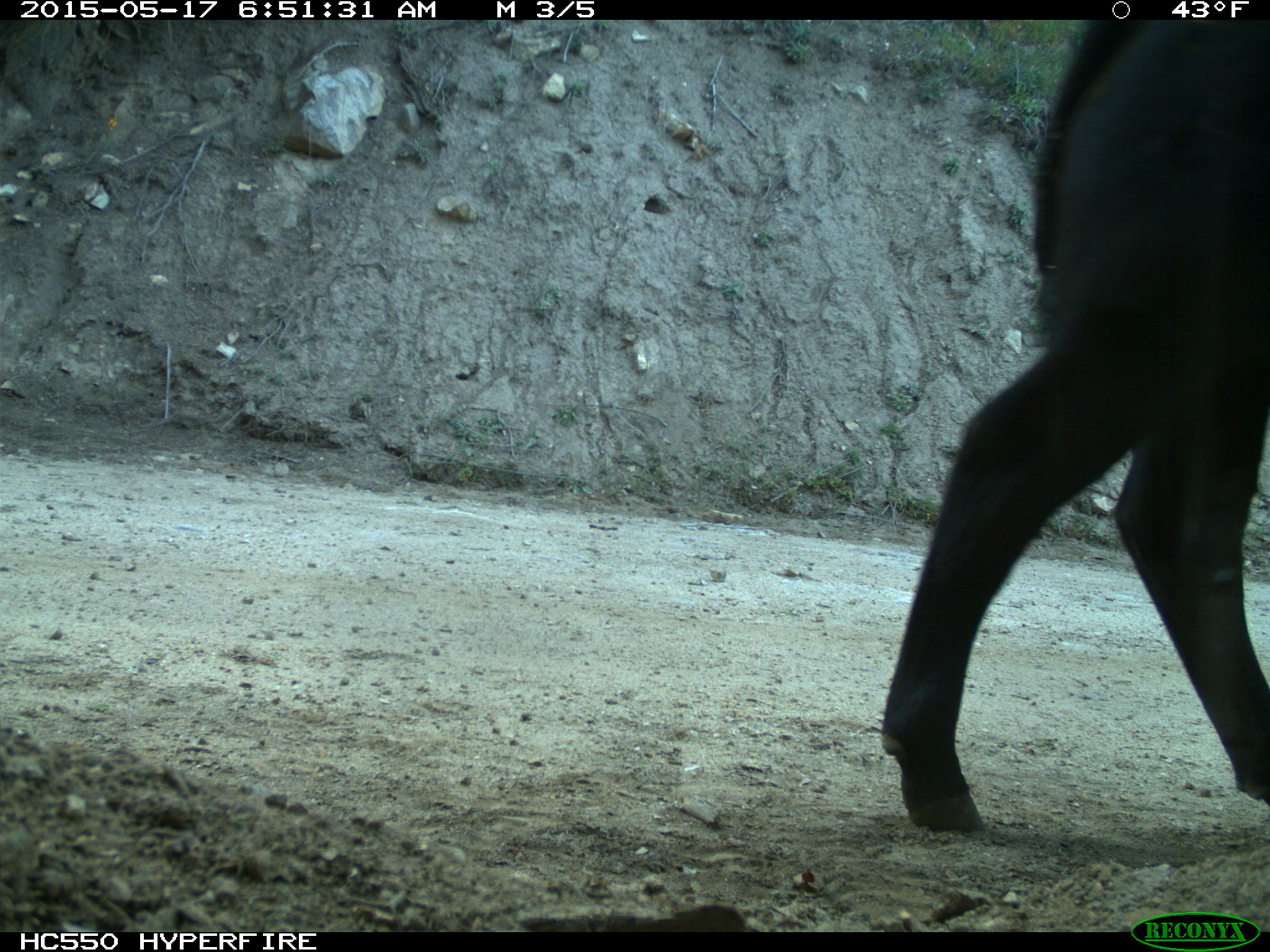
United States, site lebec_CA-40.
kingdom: Animalia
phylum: Chordata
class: Mammalia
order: Artiodactyla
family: Bovidae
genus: Bos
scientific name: Bos taurus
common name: domestic cow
Bos taurus (domestic cow).